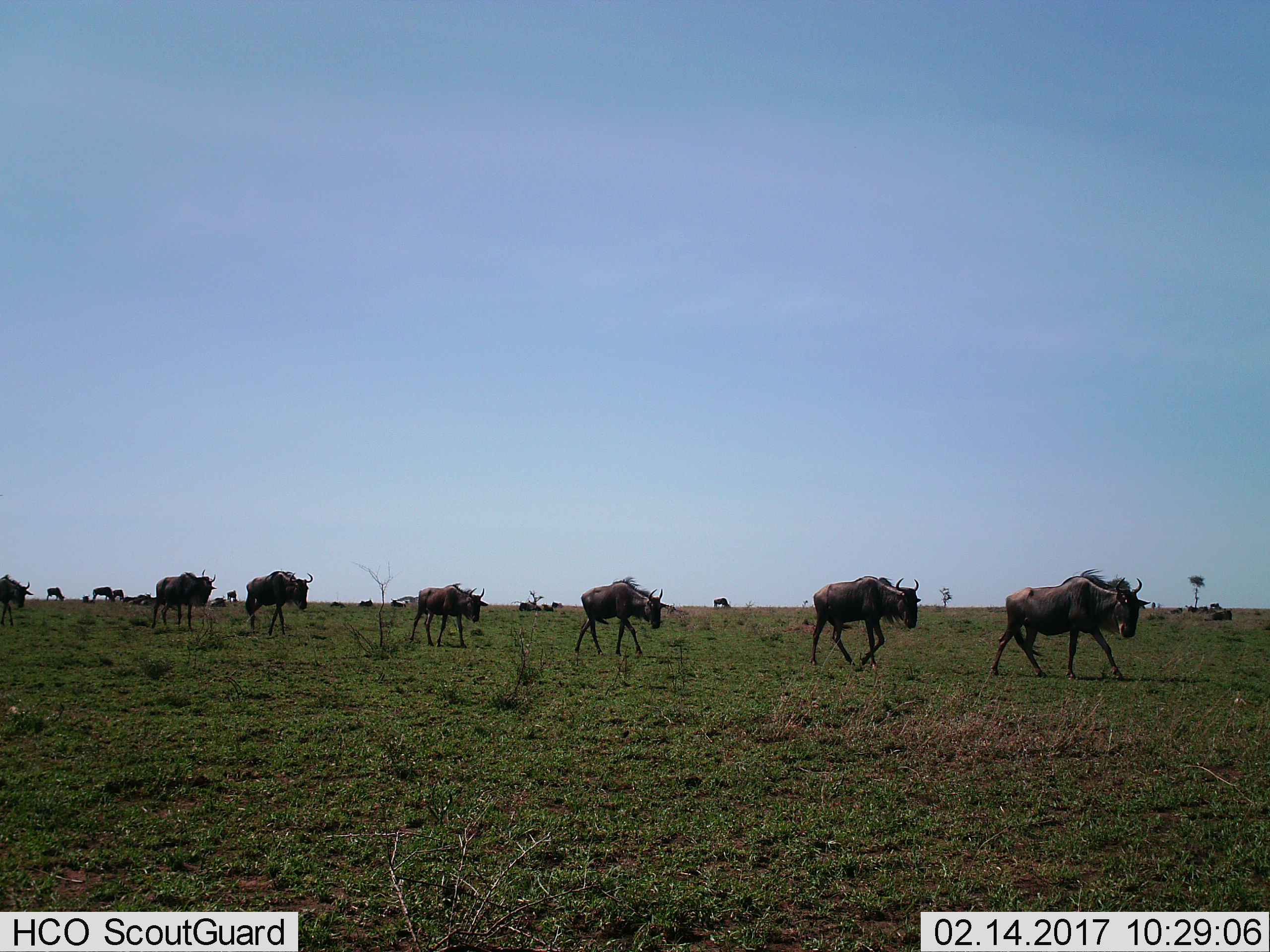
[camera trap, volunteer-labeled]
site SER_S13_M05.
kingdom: Animalia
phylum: Chordata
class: Mammalia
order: Artiodactyla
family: Bovidae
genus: Connochaetes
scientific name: Connochaetes taurinus taurinus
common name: blue wildebeest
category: wildebeestblue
Wildebeestblue (blue wildebeest) (Connochaetes taurinus taurinus), count 11-50. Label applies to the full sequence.